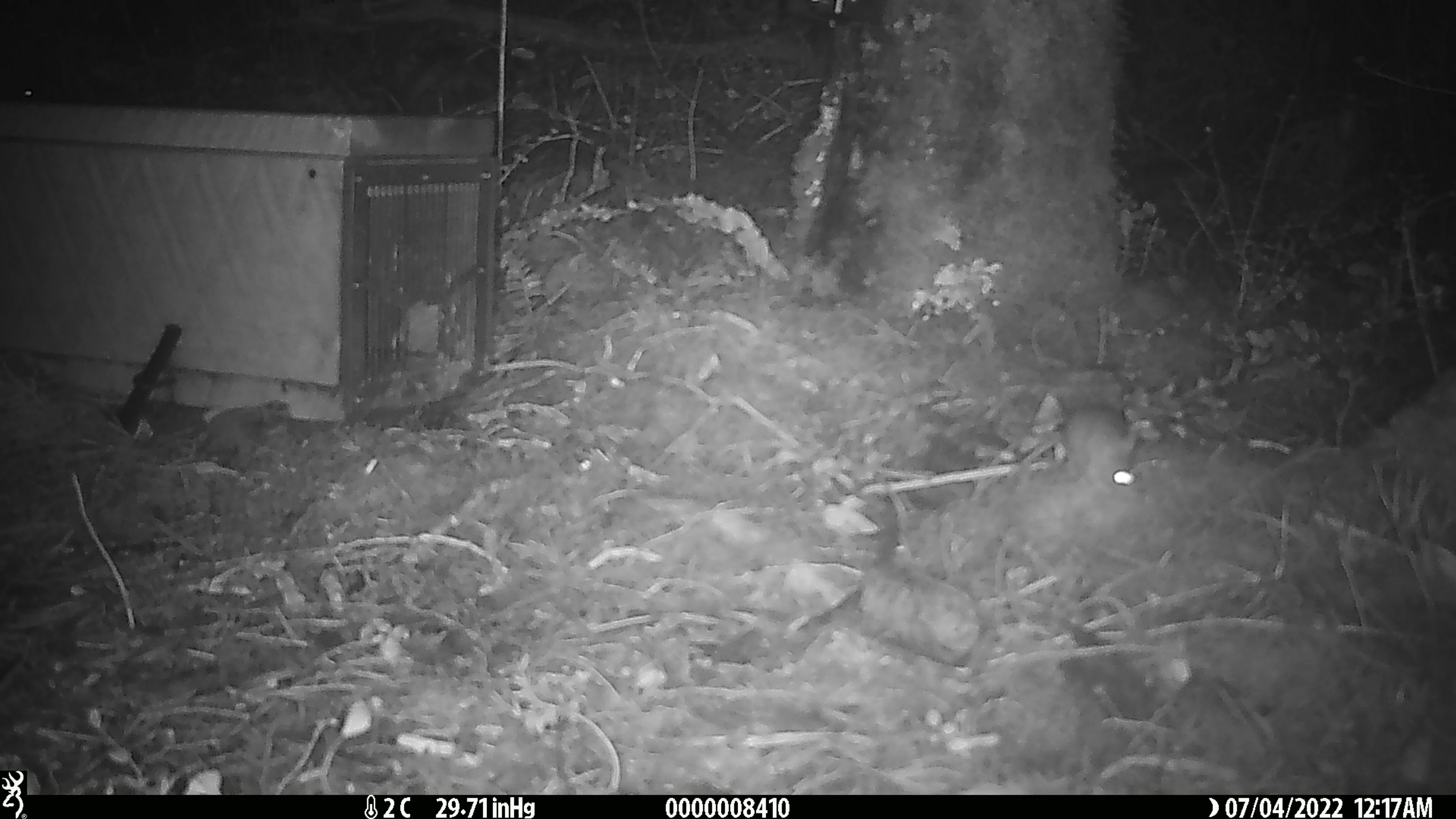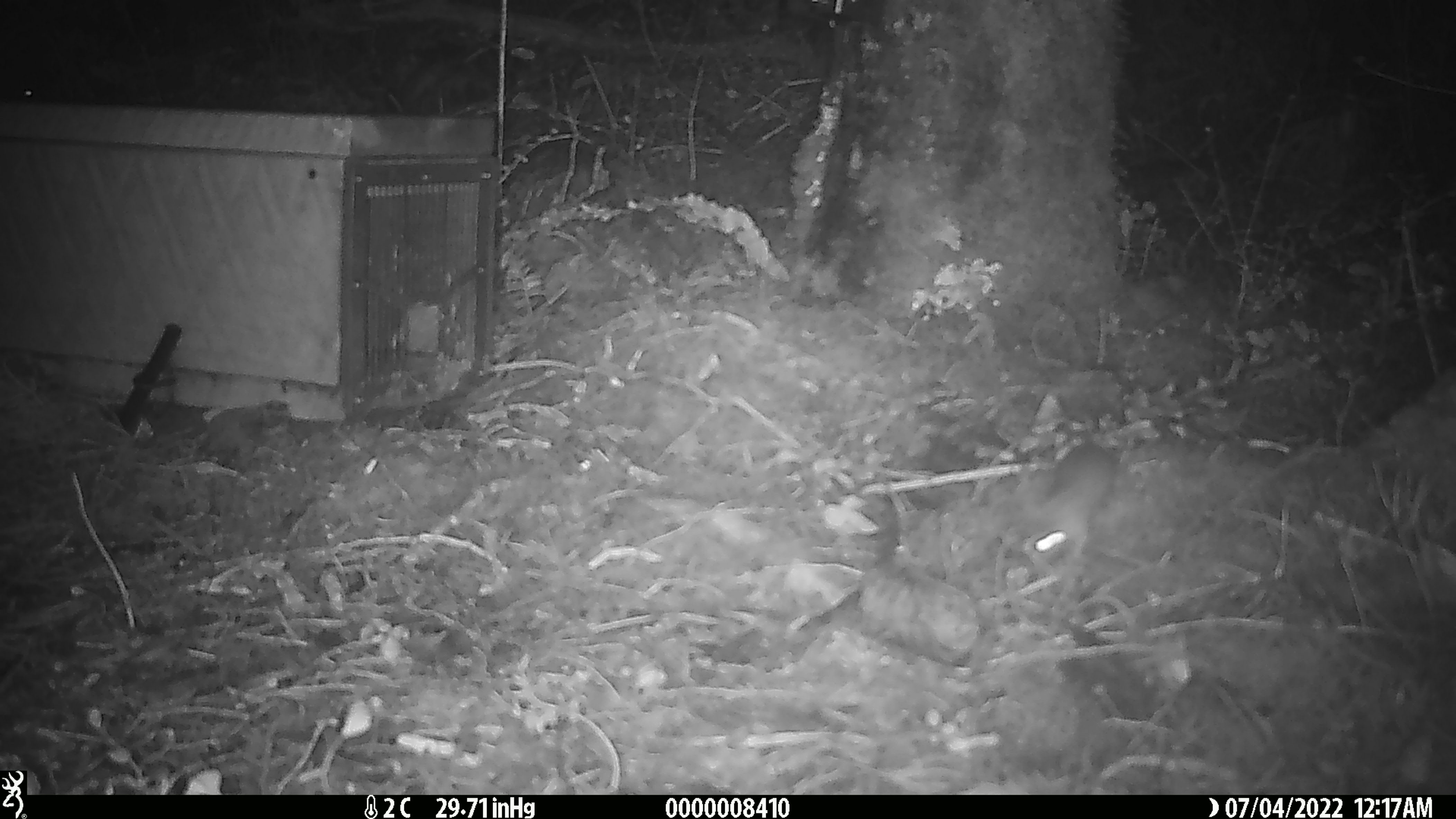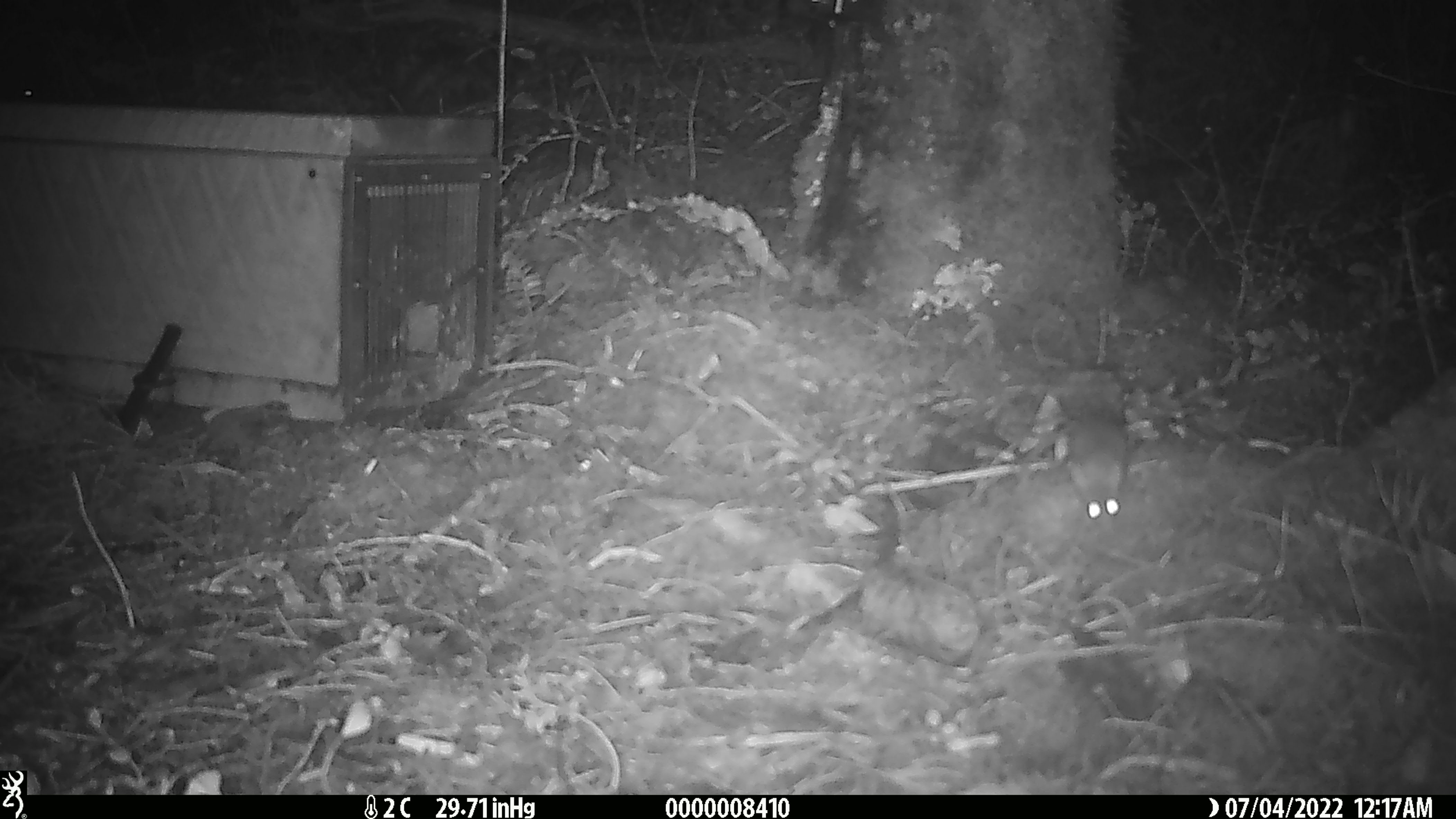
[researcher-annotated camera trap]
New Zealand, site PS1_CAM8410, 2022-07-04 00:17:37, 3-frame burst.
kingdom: Animalia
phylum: Chordata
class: Mammalia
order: Rodentia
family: Muridae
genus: Mus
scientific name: Mus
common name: mouse